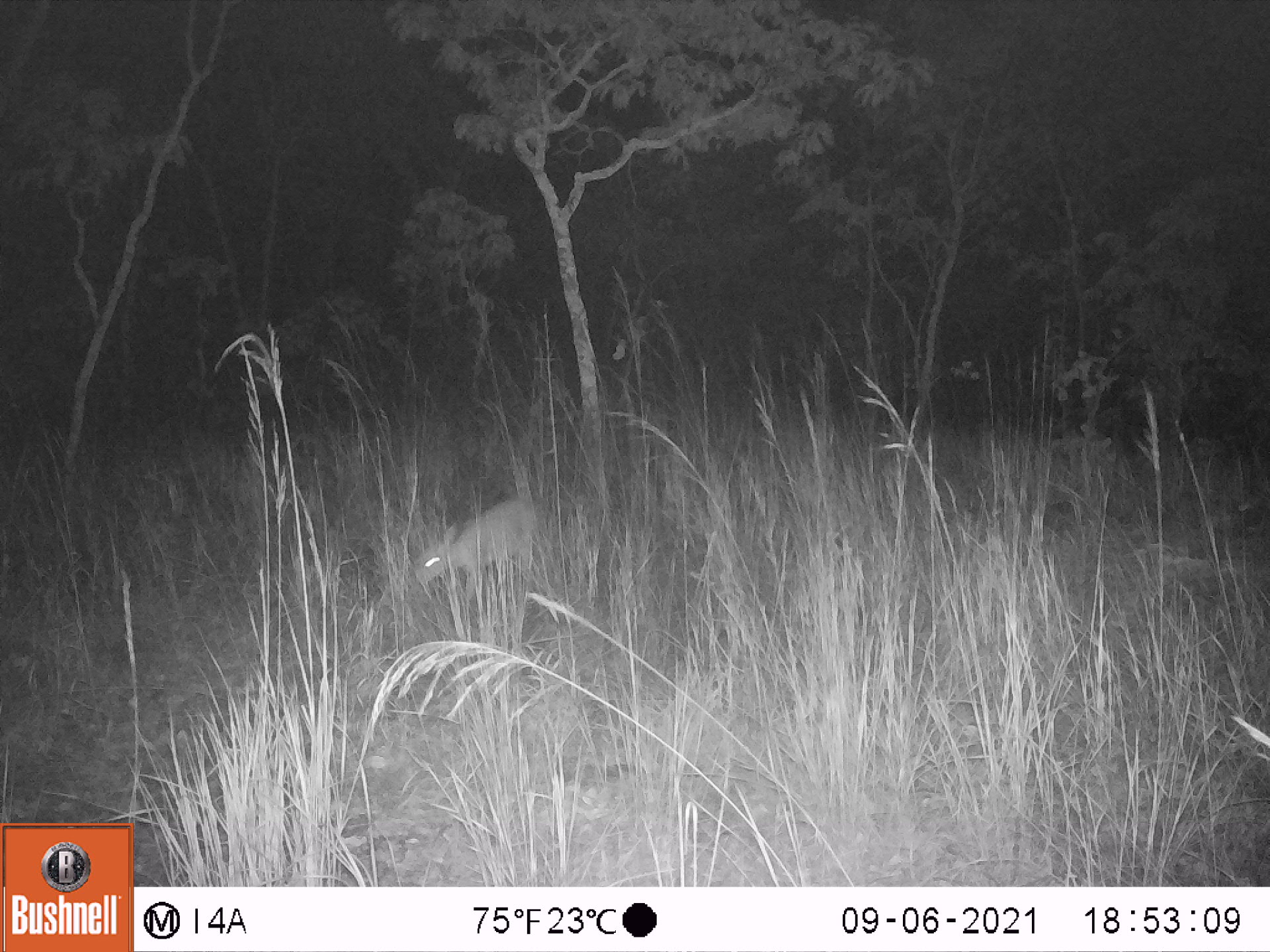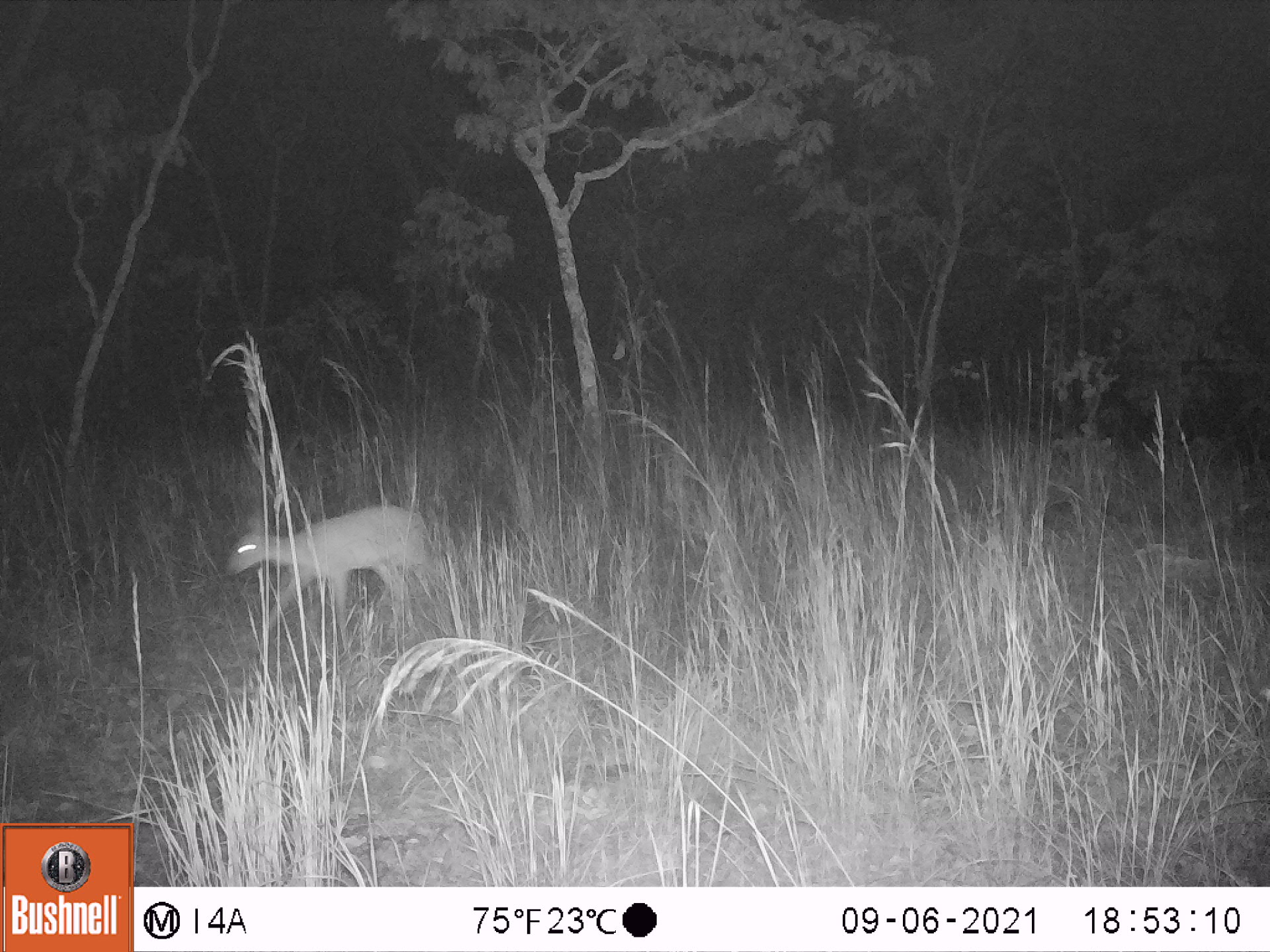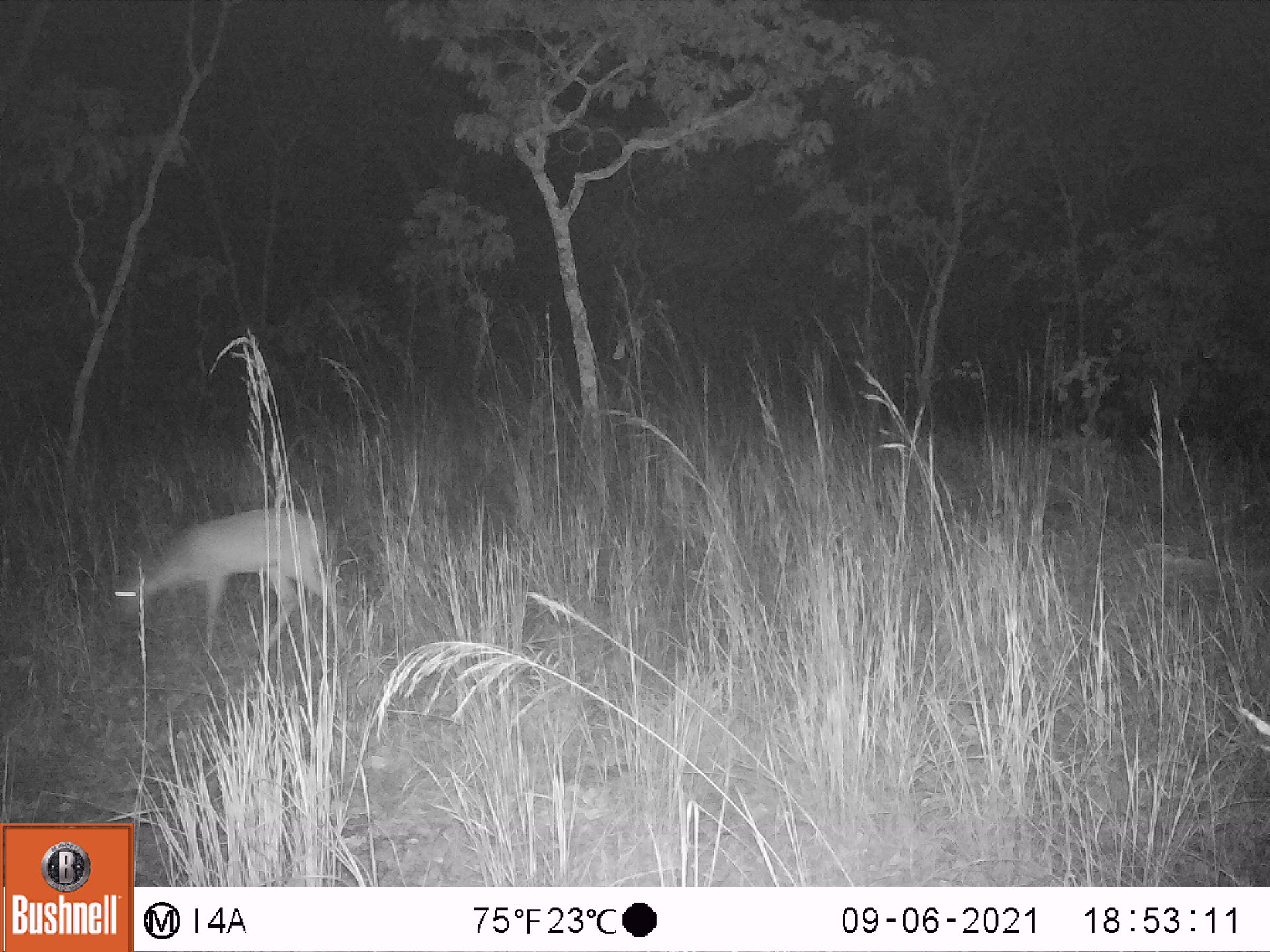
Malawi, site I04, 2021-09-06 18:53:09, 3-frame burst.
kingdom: Animalia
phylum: Chordata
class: Mammalia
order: Artiodactyla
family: Bovidae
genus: Sylvicapra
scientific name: Sylvicapra grimmia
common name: common duiker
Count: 1.